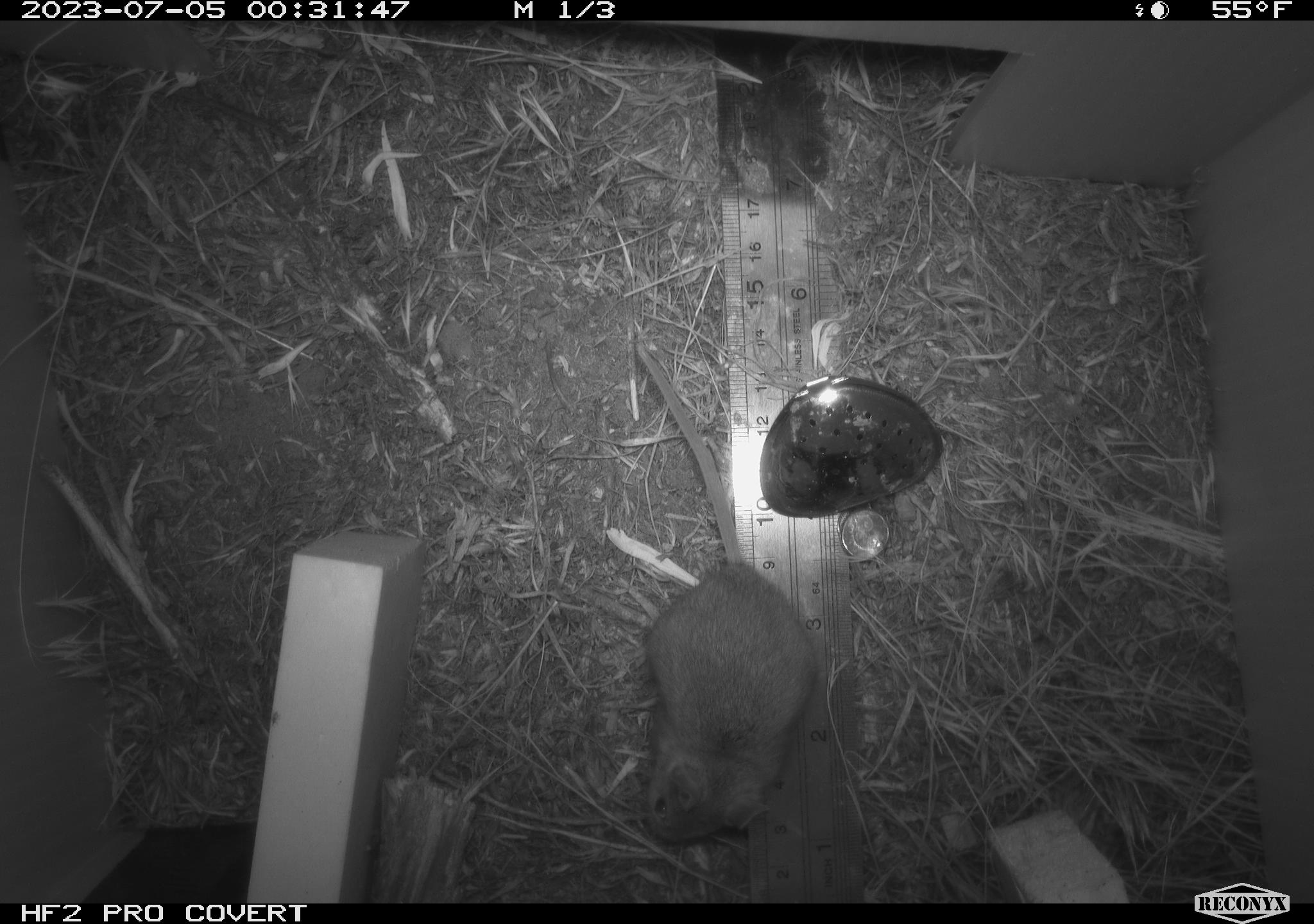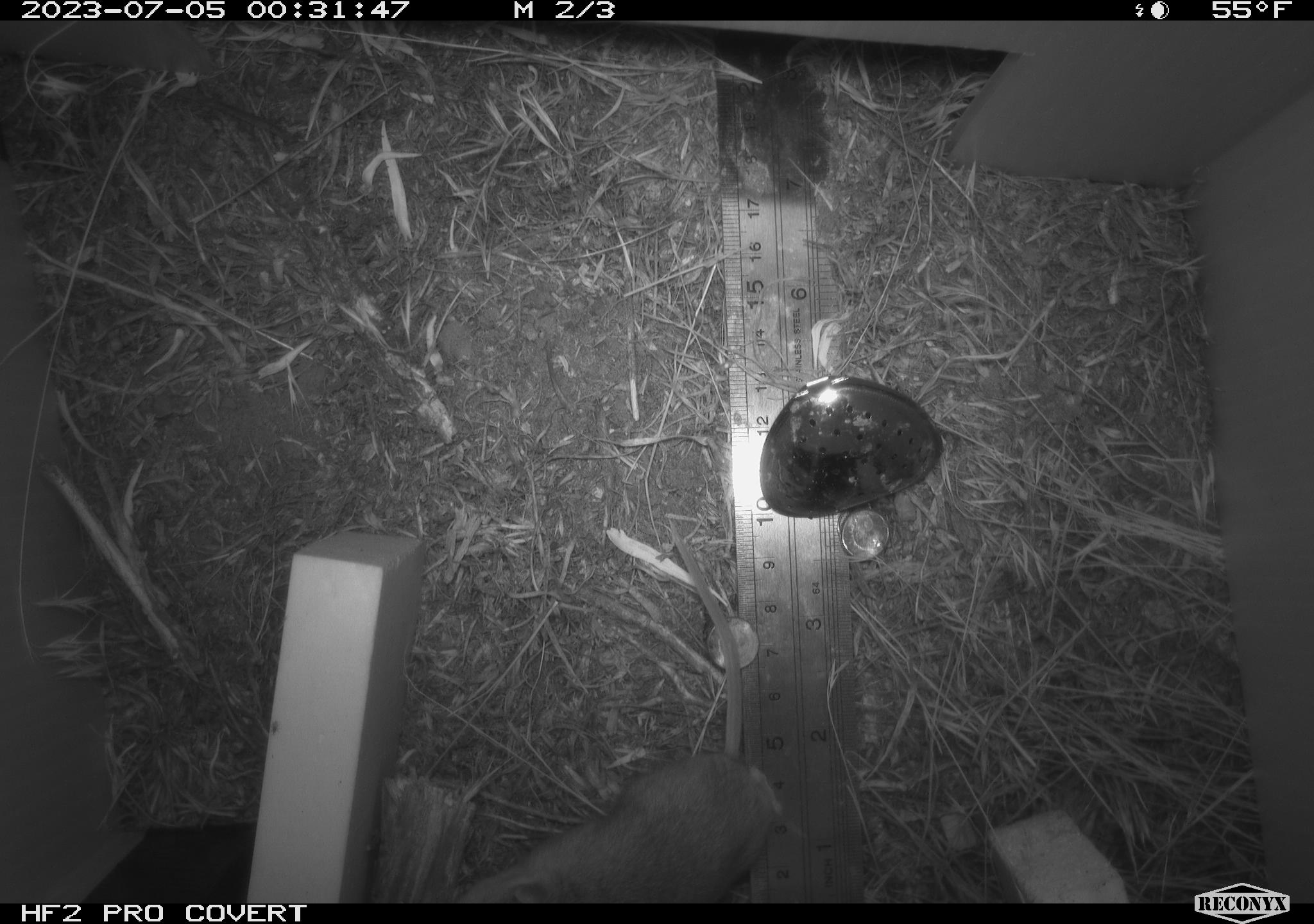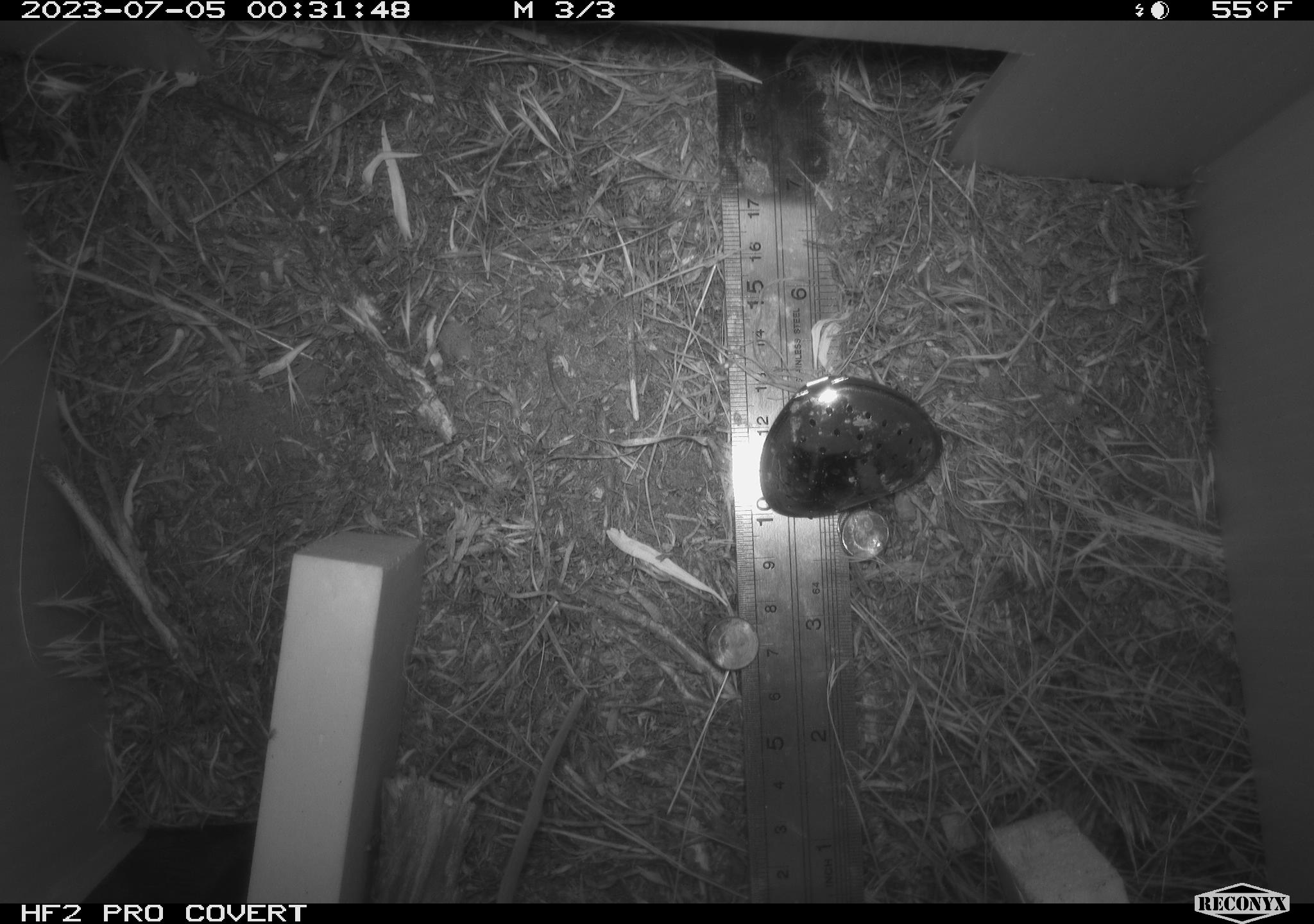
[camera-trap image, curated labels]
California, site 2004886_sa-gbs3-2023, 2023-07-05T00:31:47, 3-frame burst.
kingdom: Animalia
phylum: Chordata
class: Mammalia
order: Rodentia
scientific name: Rodentia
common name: mouse species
Mouse species (Rodentia).